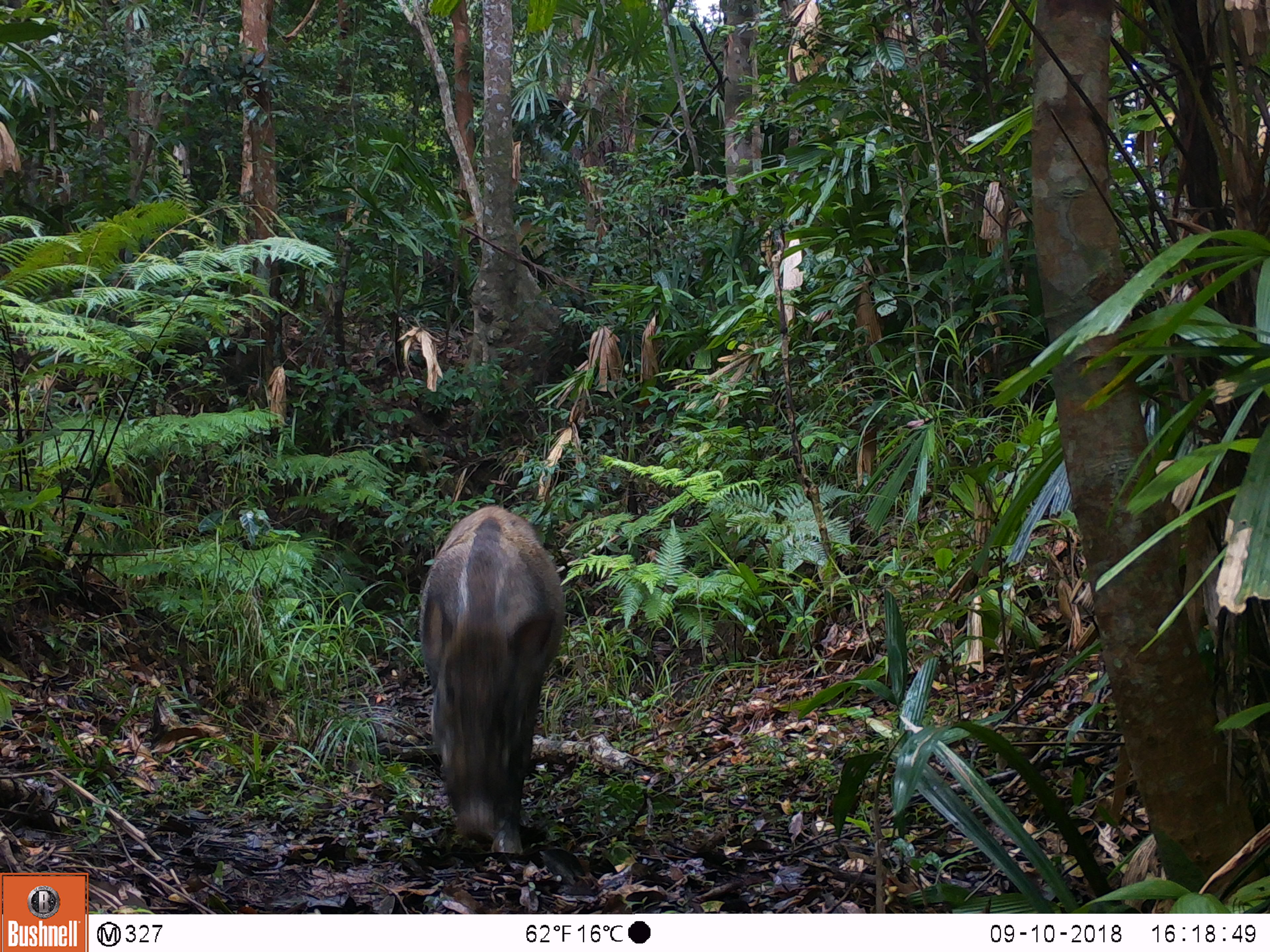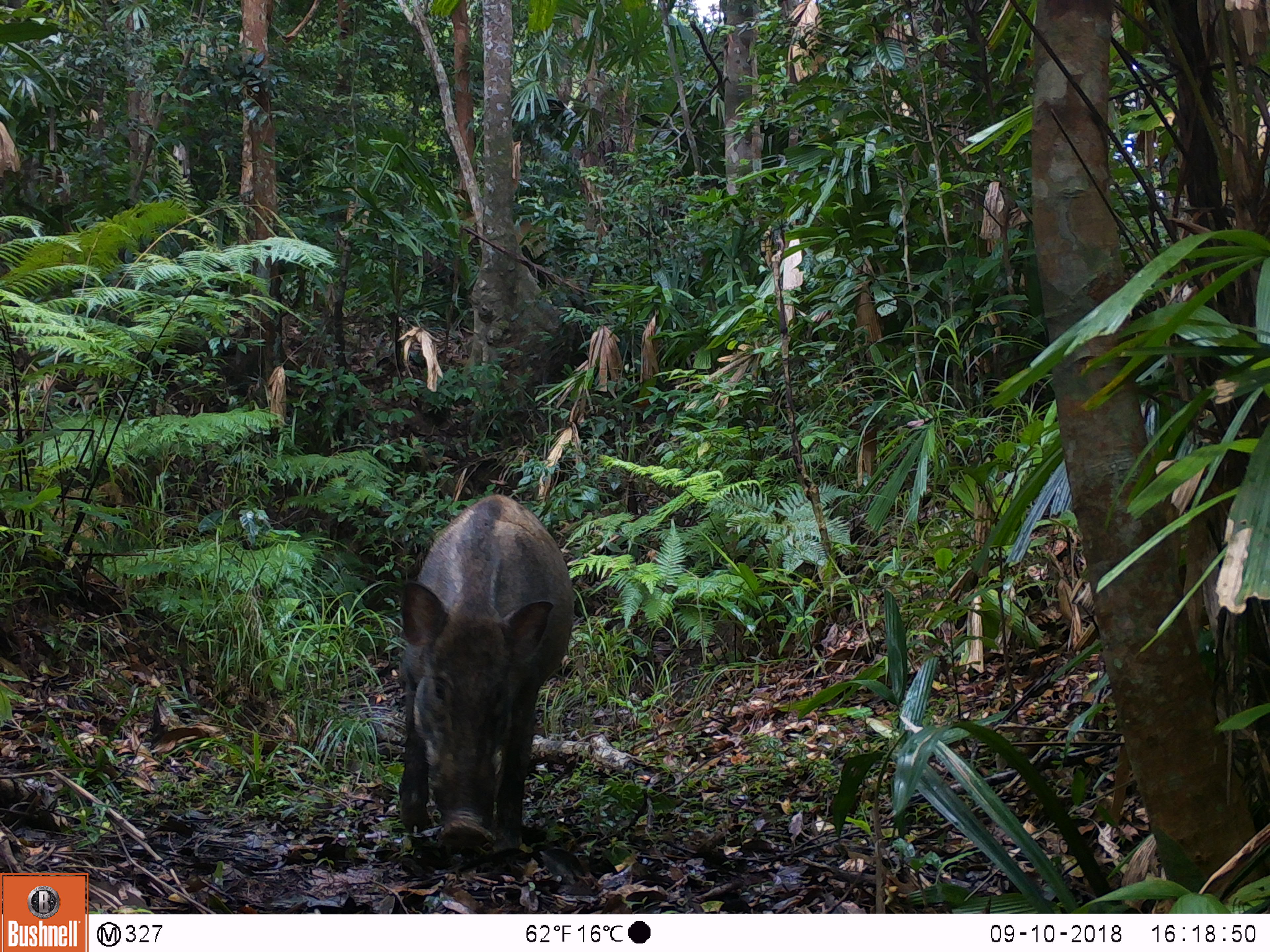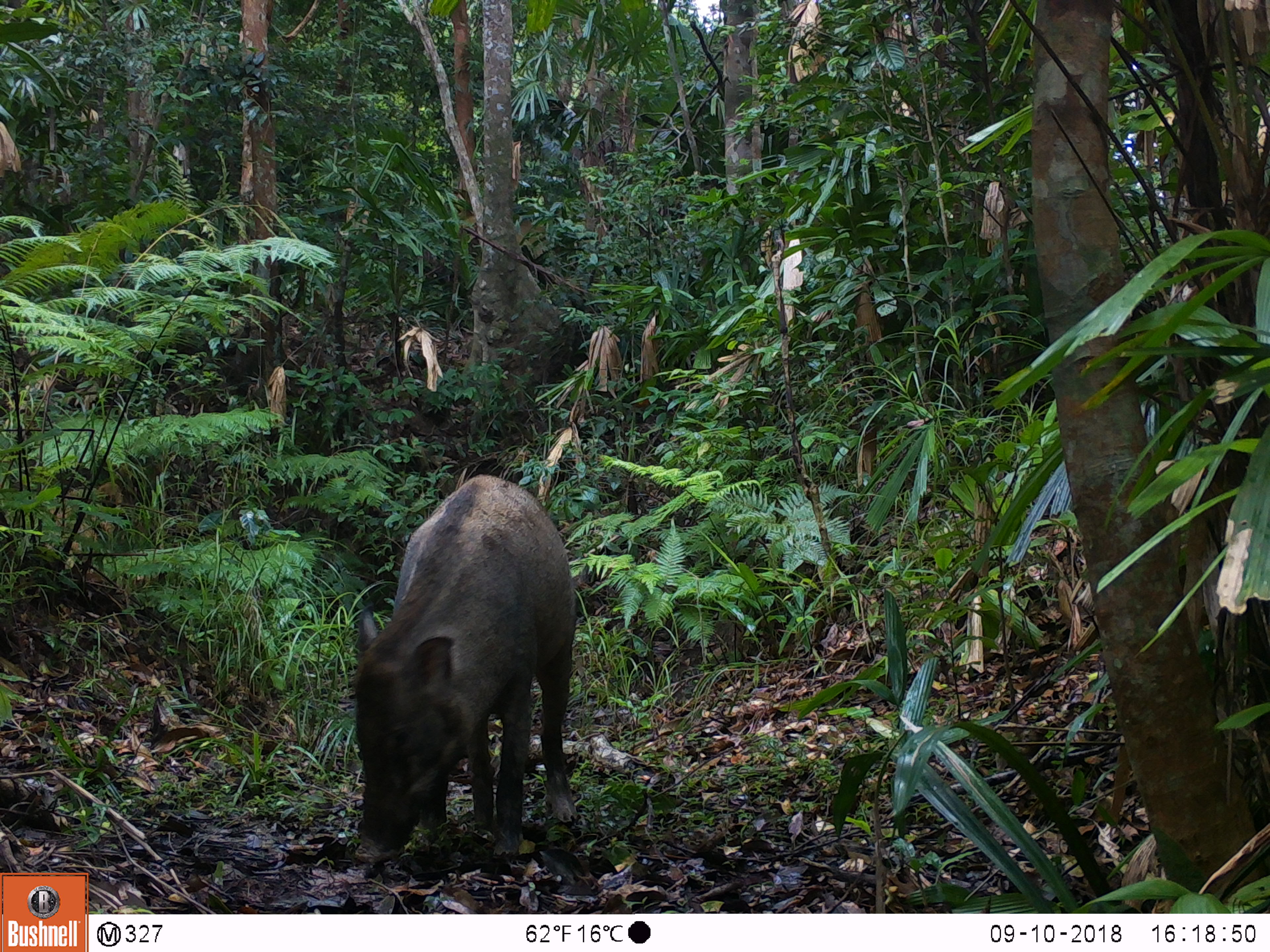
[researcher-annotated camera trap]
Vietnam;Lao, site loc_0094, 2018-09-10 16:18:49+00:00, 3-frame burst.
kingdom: Animalia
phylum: Chordata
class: Mammalia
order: Artiodactyla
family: Suidae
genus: Sus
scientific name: Sus scrofa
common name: eurasian wild pig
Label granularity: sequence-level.